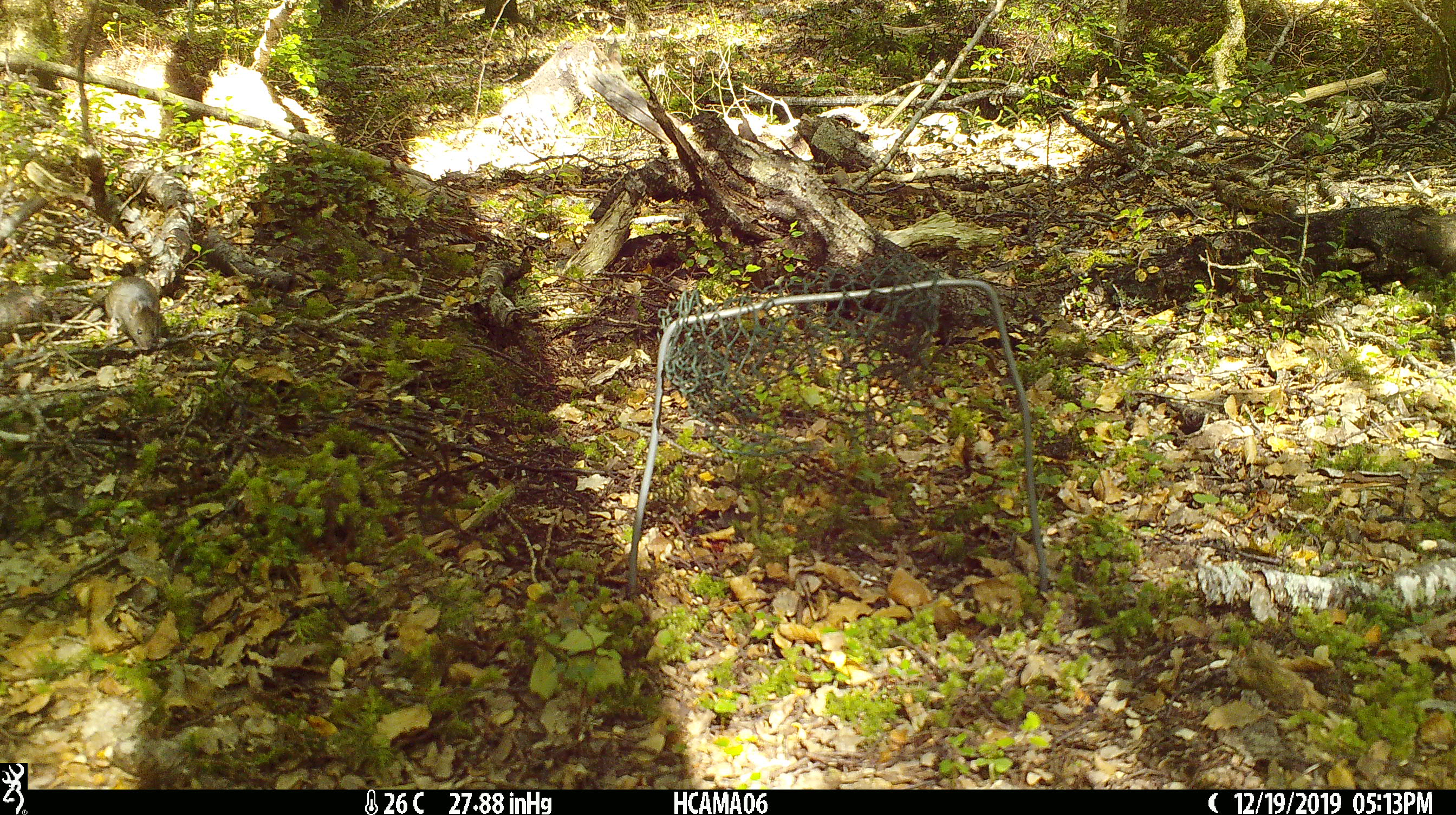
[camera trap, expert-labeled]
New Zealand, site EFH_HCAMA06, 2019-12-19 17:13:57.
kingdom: Animalia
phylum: Chordata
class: Mammalia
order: Rodentia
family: Muridae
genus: Mus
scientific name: Mus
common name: mouse